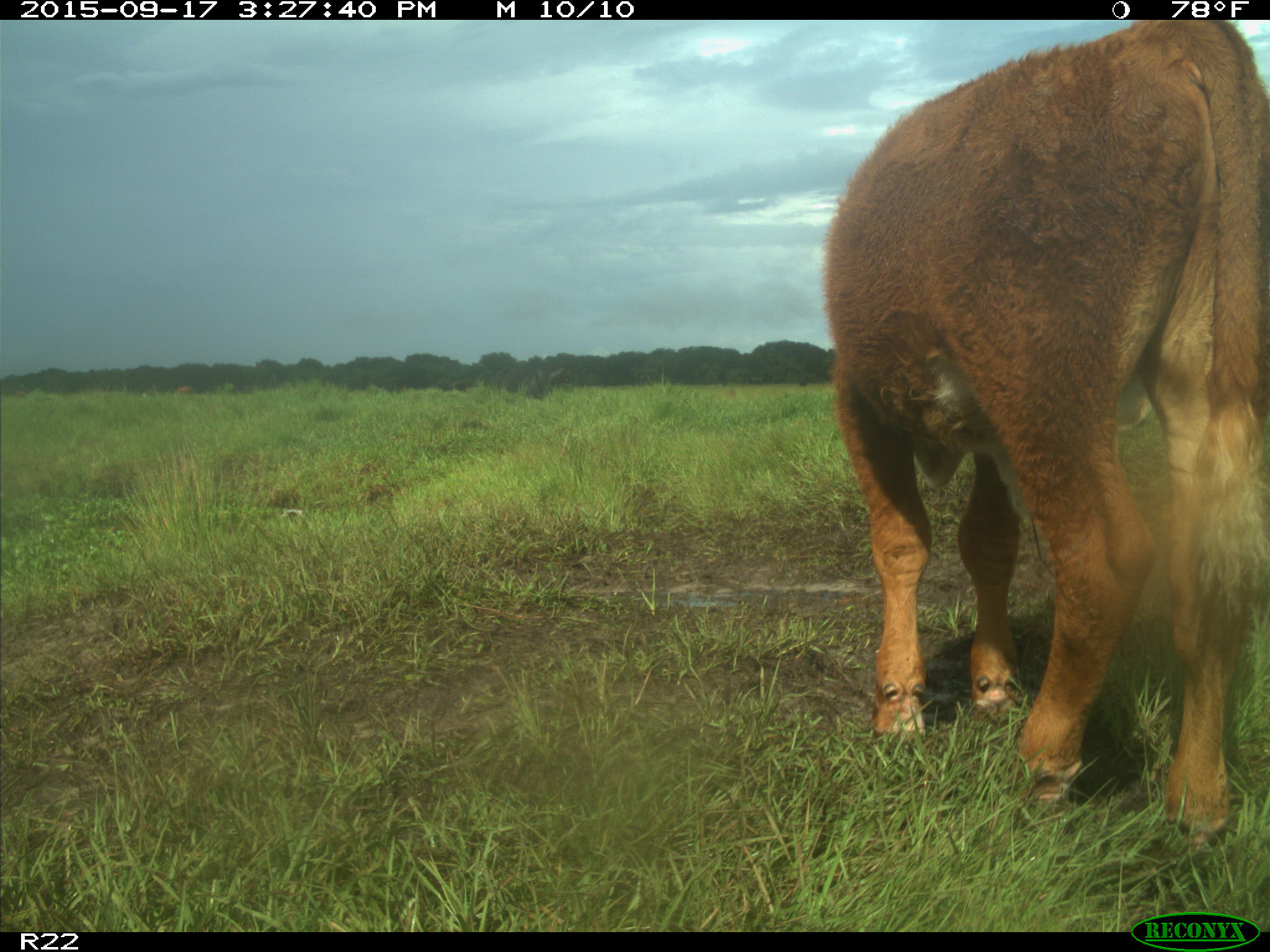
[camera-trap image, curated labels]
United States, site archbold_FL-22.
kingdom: Animalia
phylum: Chordata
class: Mammalia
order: Artiodactyla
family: Bovidae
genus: Bos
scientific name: Bos taurus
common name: domestic cow